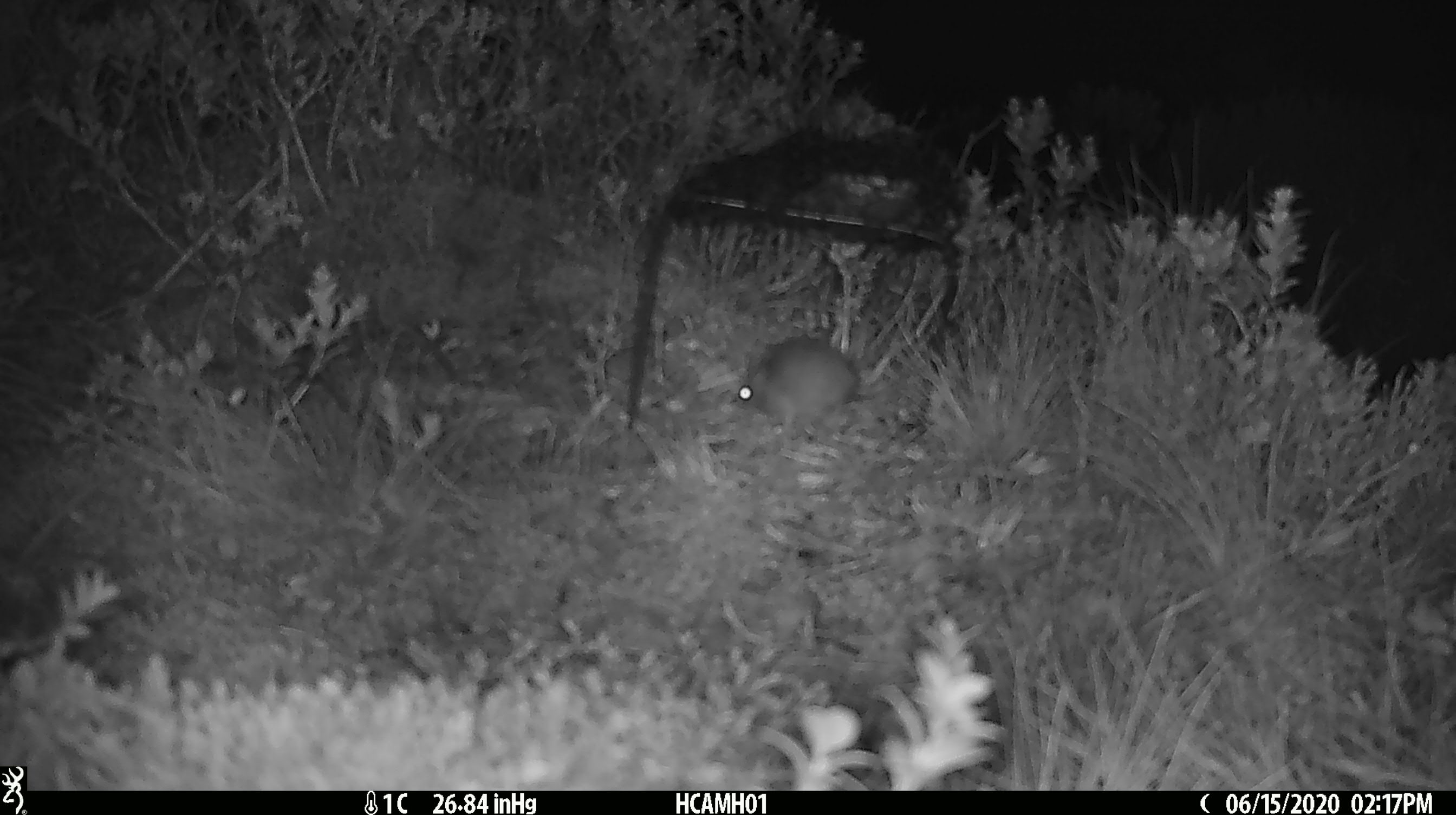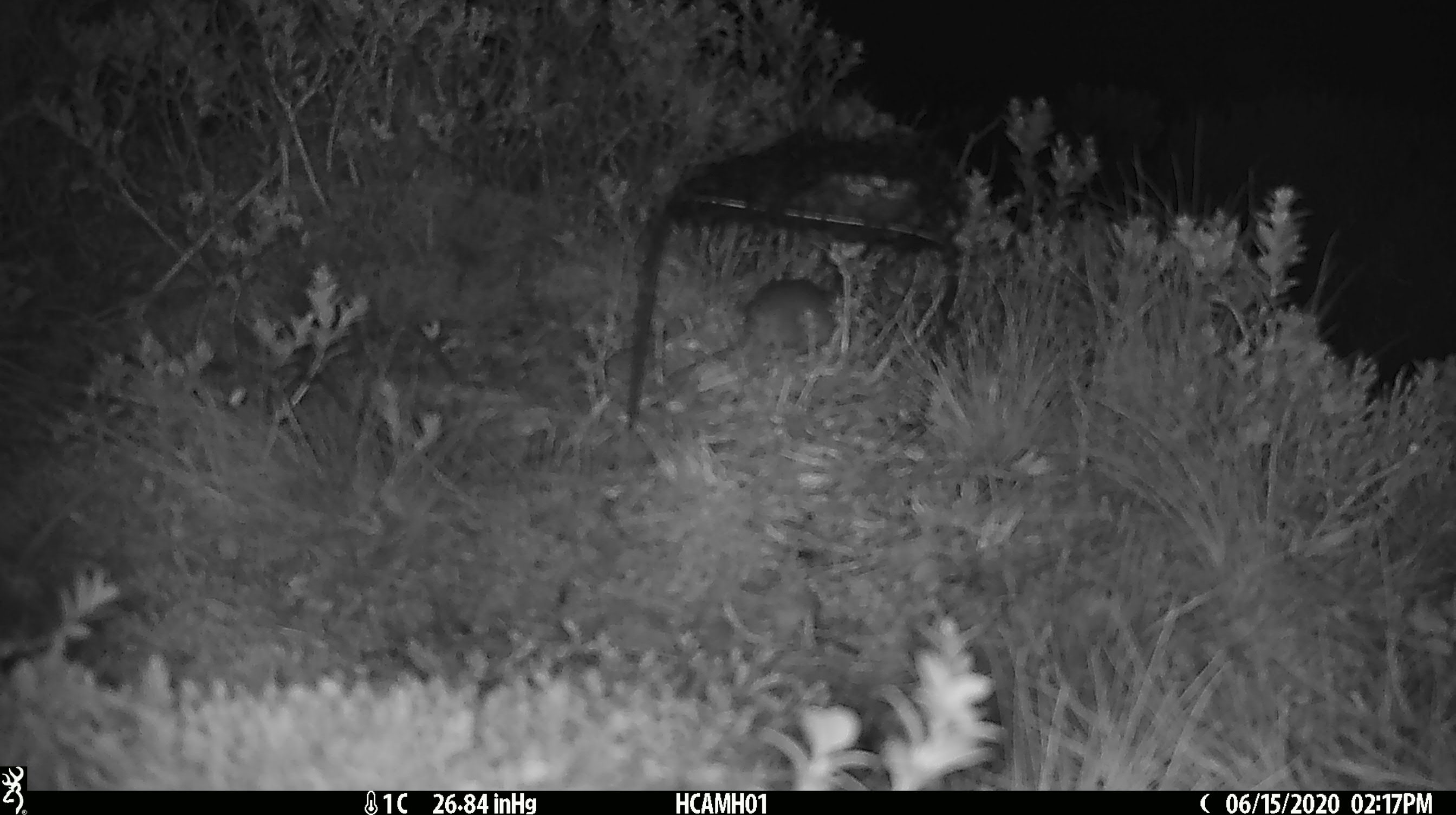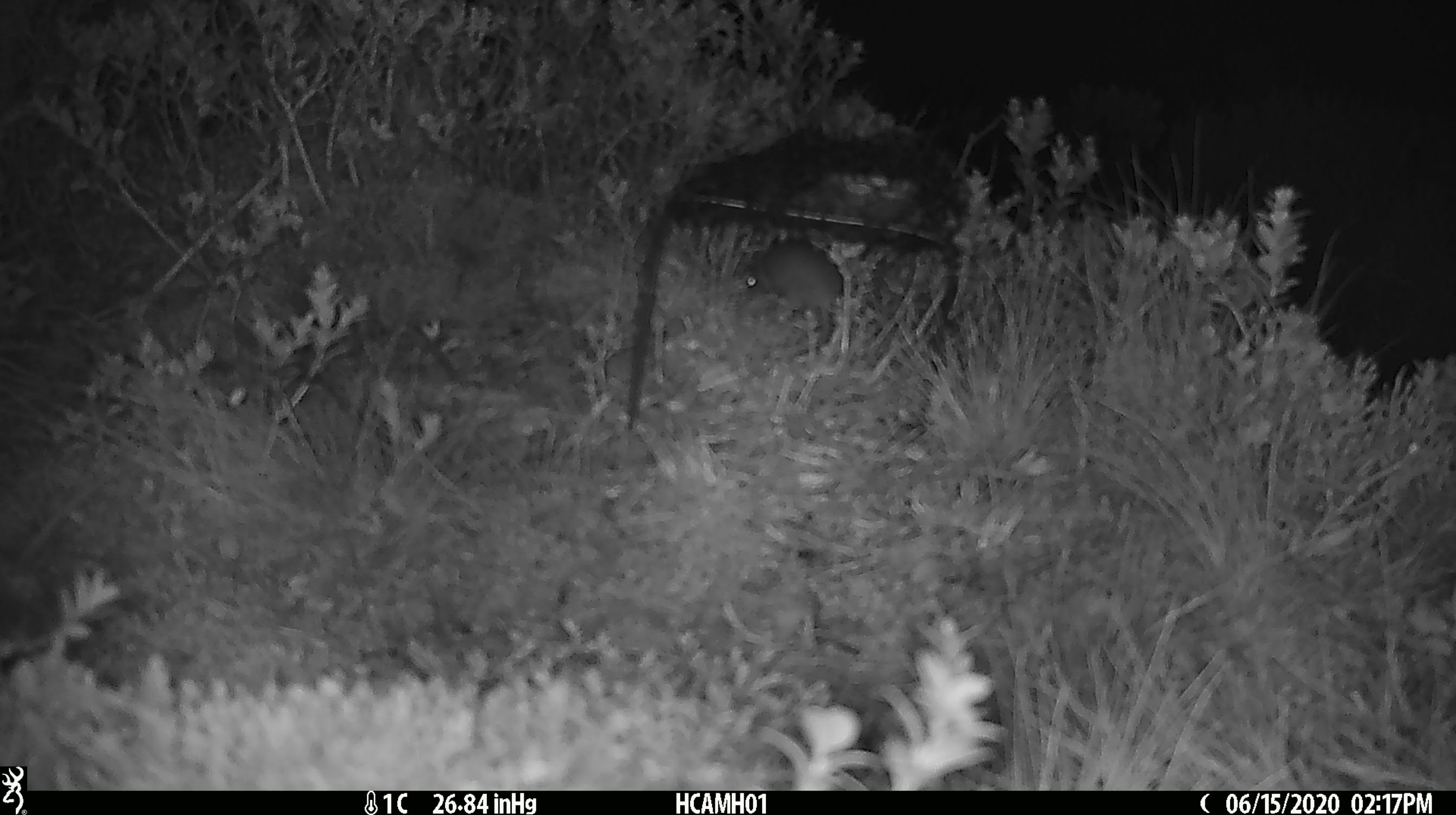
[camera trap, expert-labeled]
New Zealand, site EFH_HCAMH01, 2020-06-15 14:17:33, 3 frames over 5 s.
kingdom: Animalia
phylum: Chordata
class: Mammalia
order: Rodentia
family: Muridae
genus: Mus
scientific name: Mus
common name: mouse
Mouse (Mus).